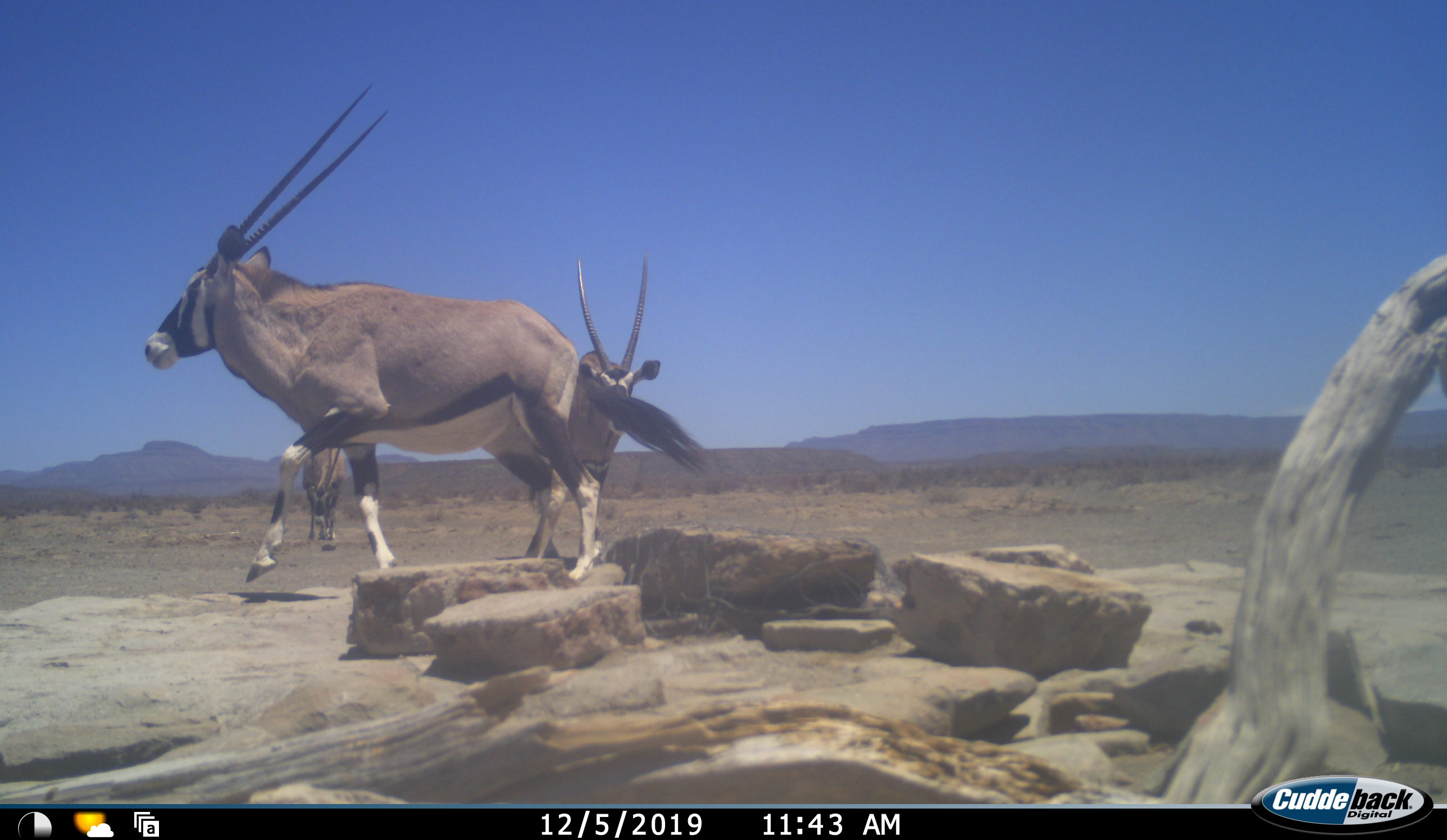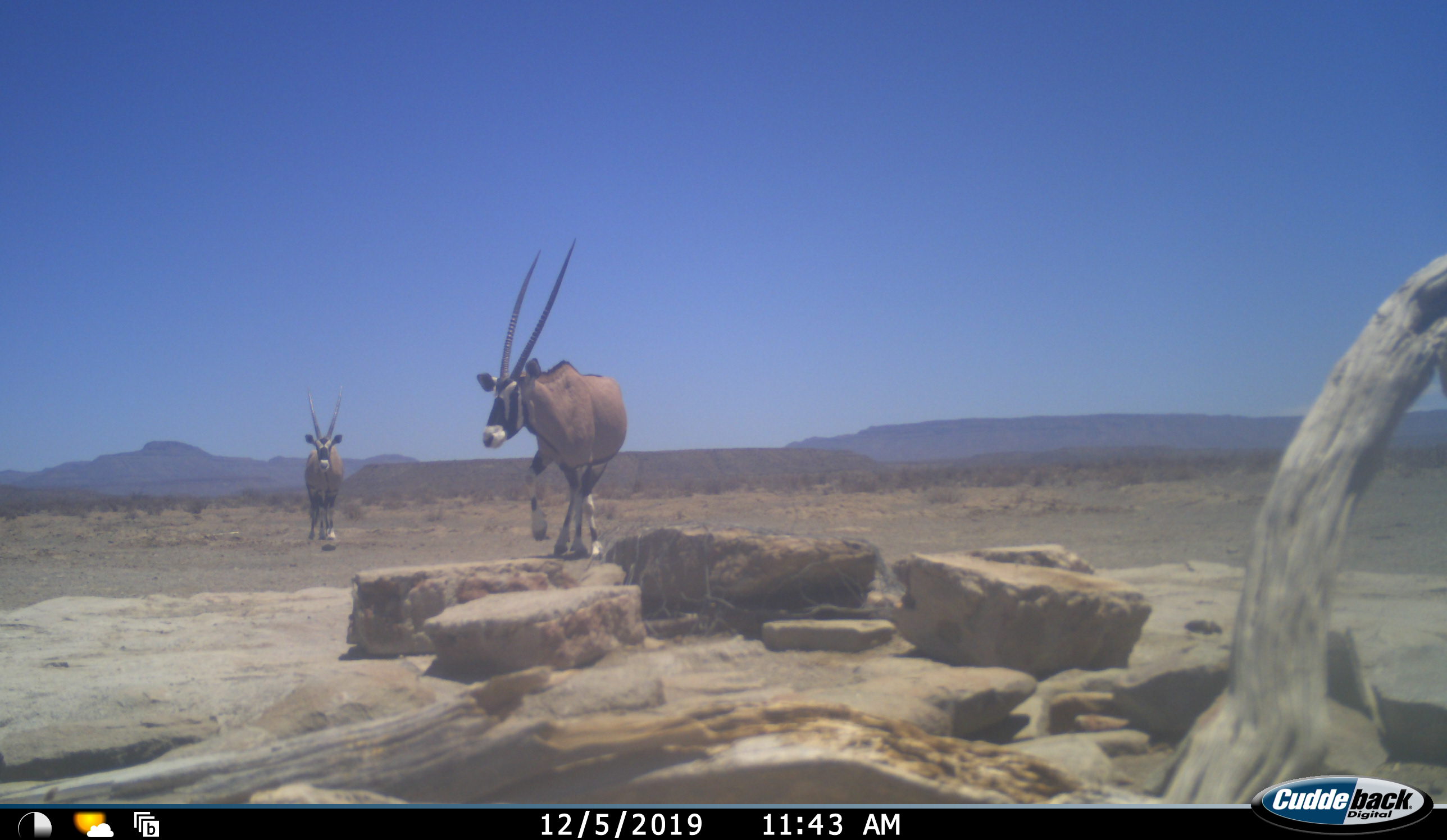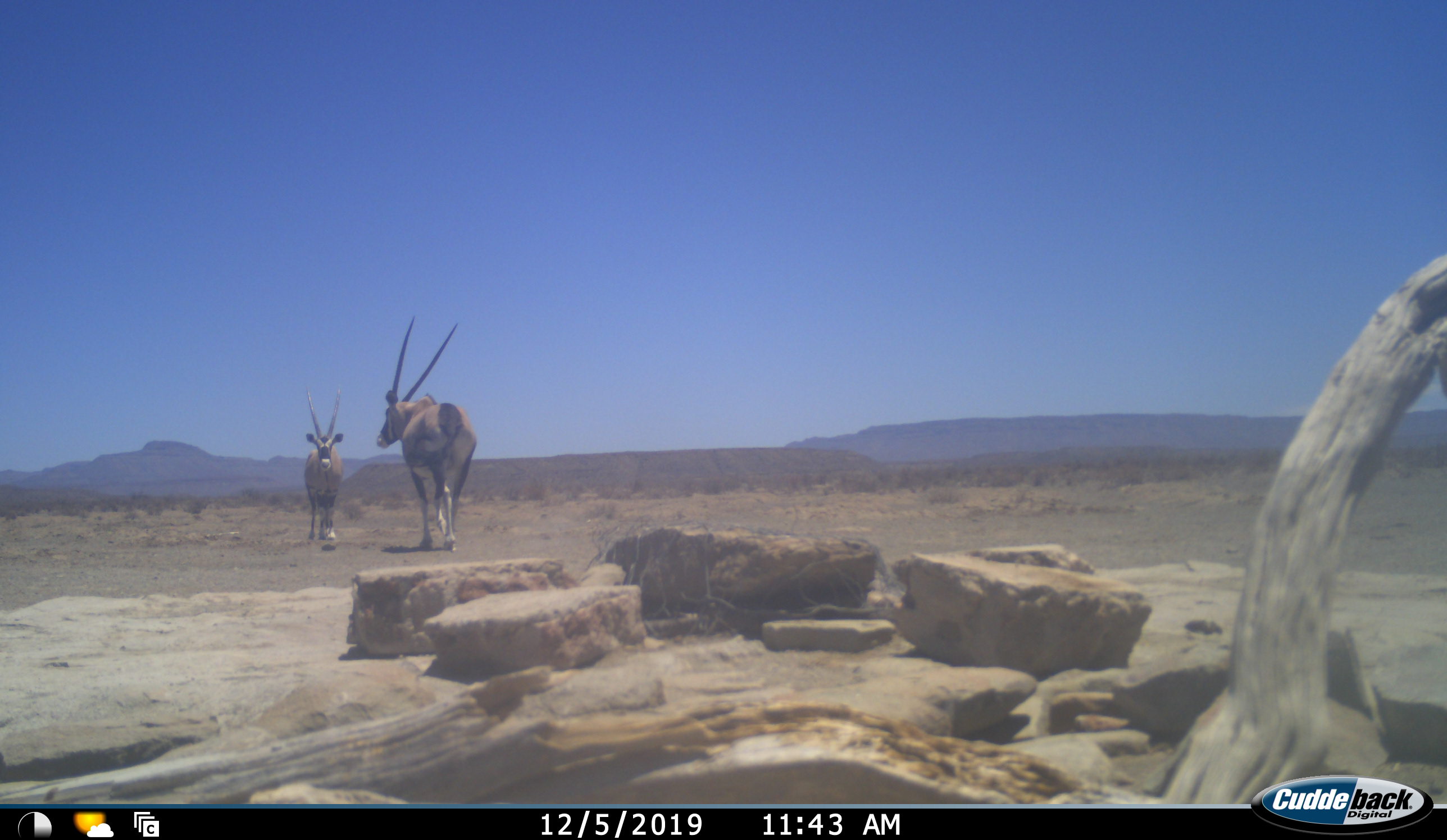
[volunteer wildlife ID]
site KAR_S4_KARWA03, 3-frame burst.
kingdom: Animalia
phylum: Chordata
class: Mammalia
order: Artiodactyla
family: Bovidae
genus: Oryx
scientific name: Oryx gazella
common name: gemsbok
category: oryx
Oryx (gemsbok) (Oryx gazella), count 2. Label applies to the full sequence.